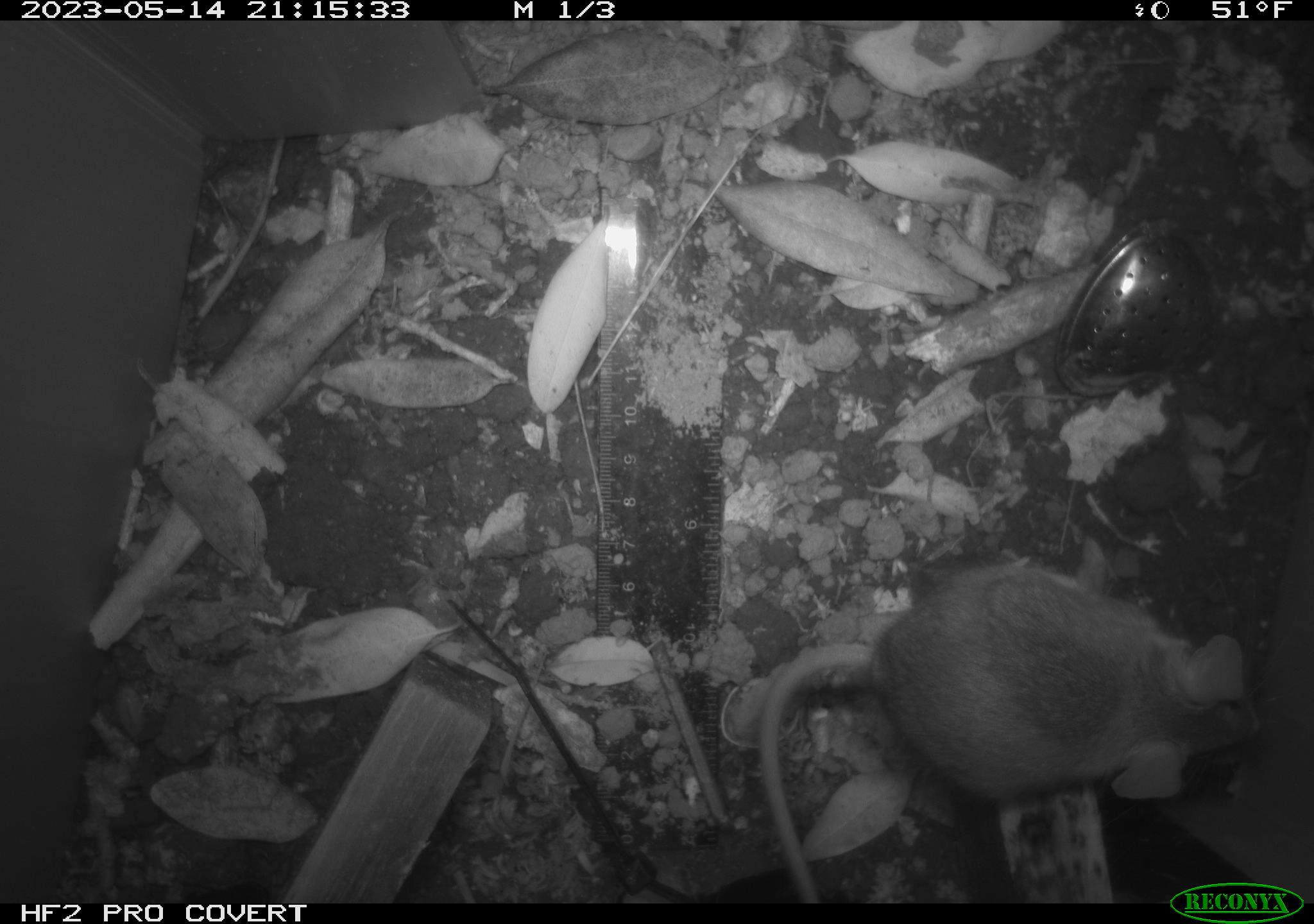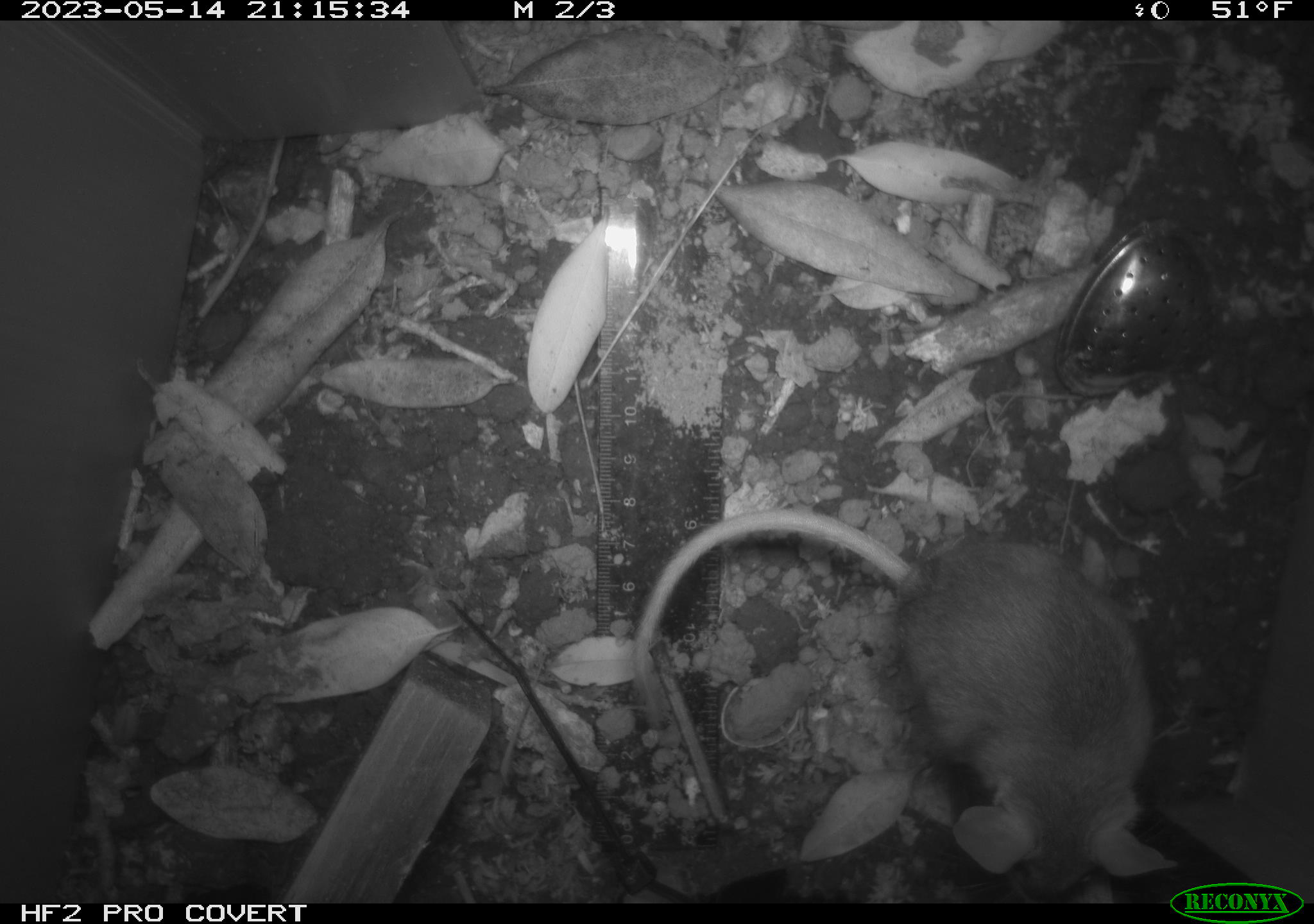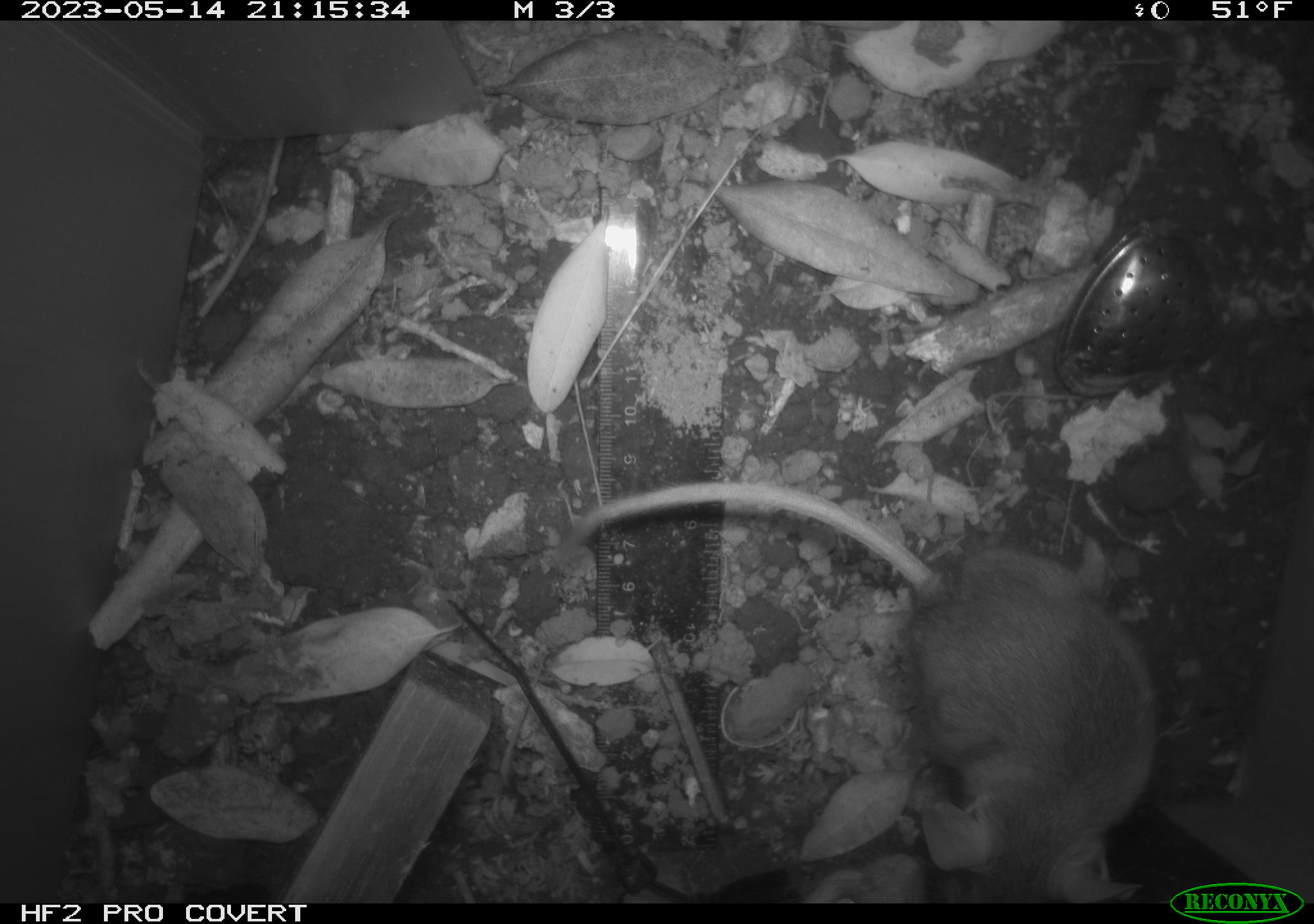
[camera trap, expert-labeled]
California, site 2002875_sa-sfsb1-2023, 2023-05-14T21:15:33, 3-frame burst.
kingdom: Animalia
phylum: Chordata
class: Mammalia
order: Rodentia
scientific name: Rodentia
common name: mouse species